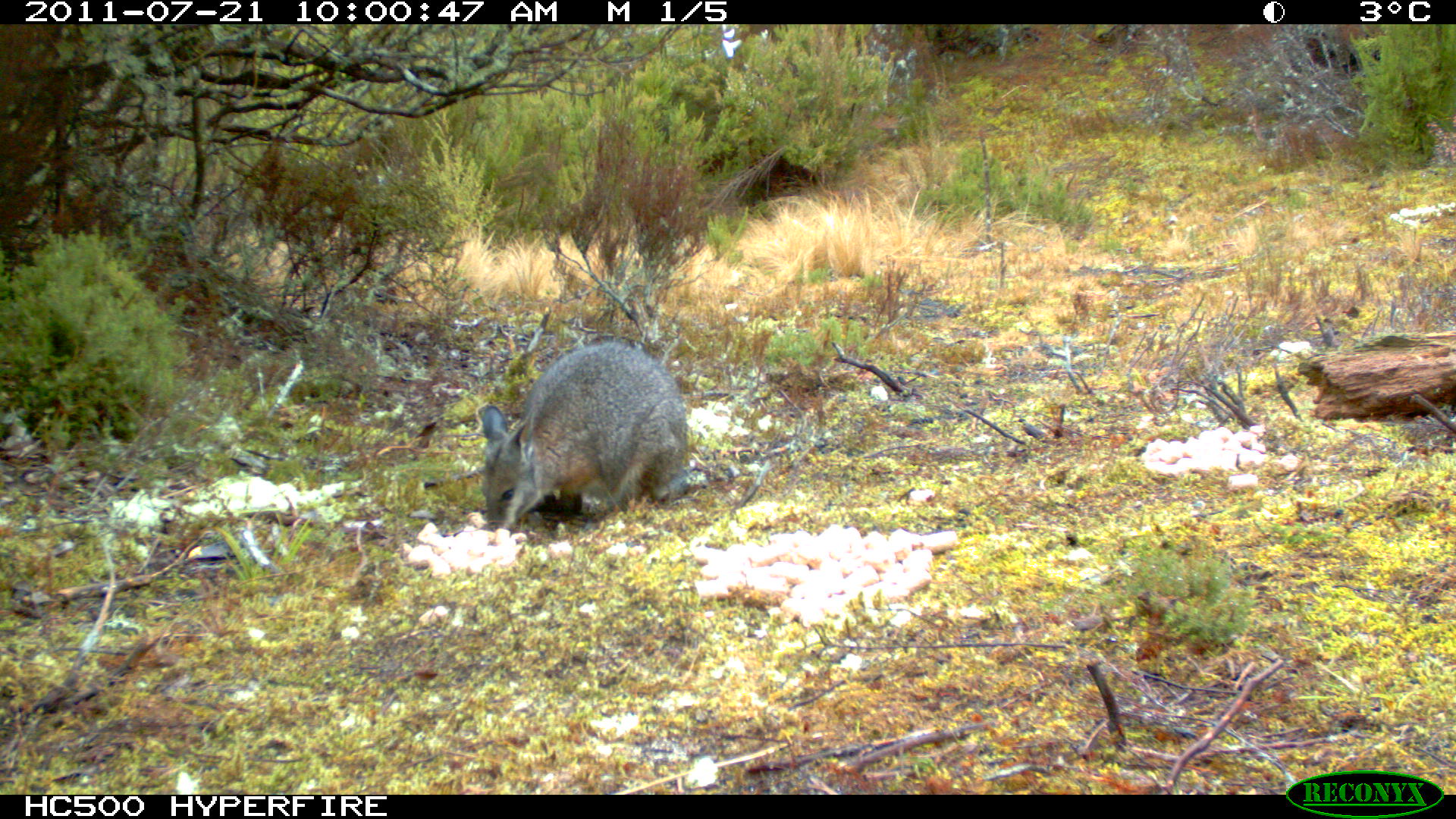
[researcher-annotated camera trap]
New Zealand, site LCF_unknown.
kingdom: Animalia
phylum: Chordata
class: Mammalia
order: Diprotodontia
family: Macropodidae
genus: Notamacropus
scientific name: Notamacropus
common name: wallaby